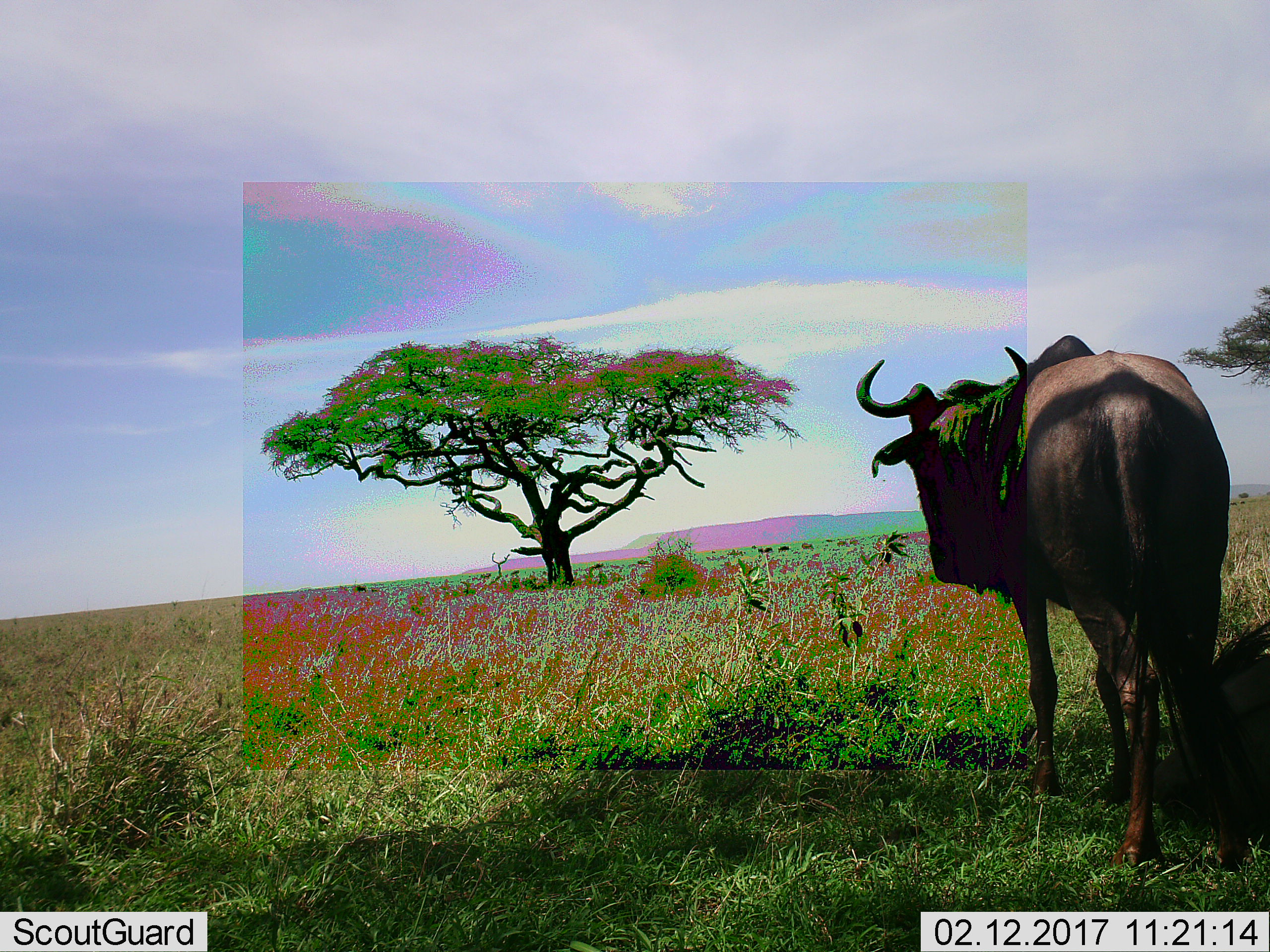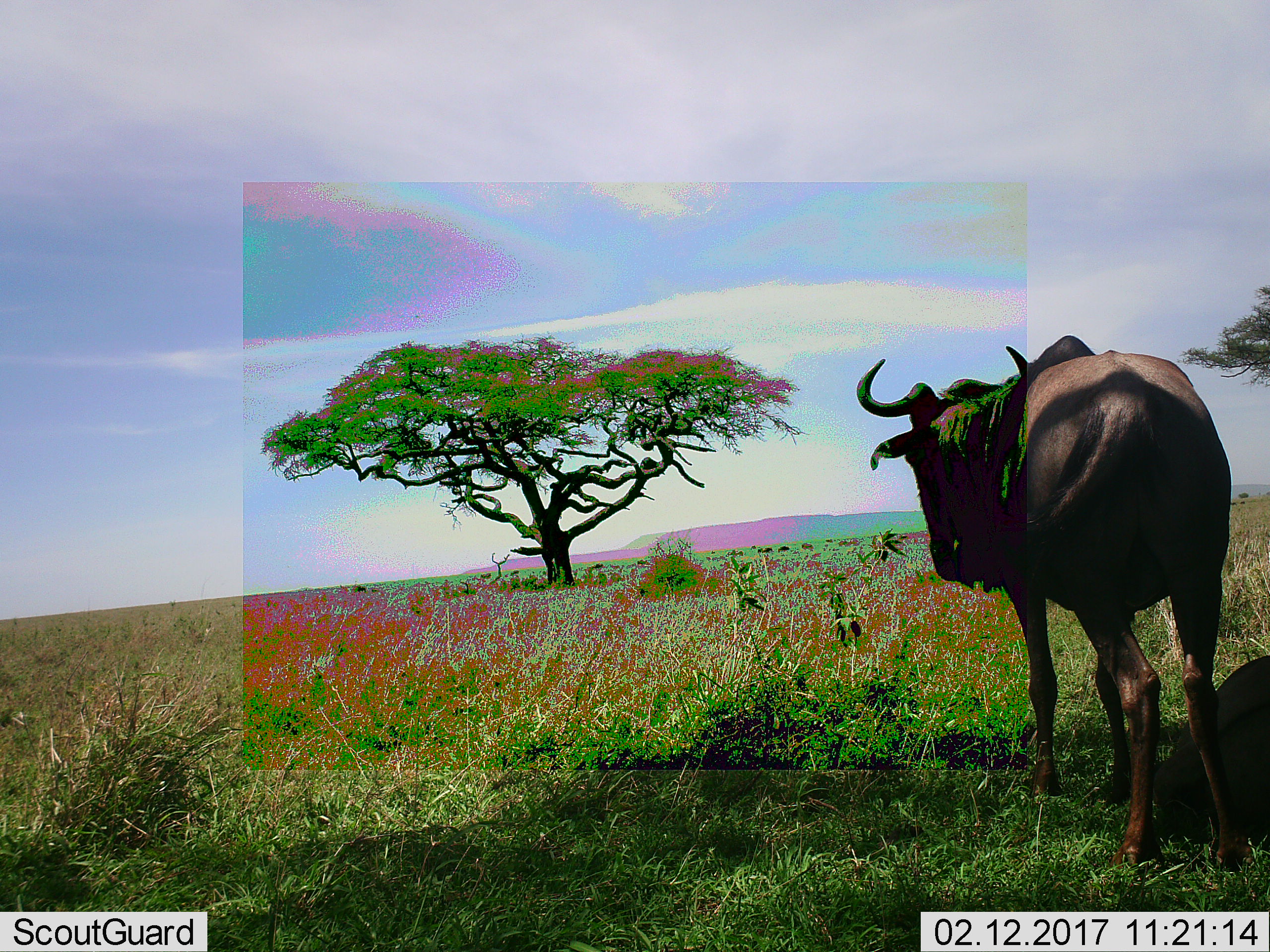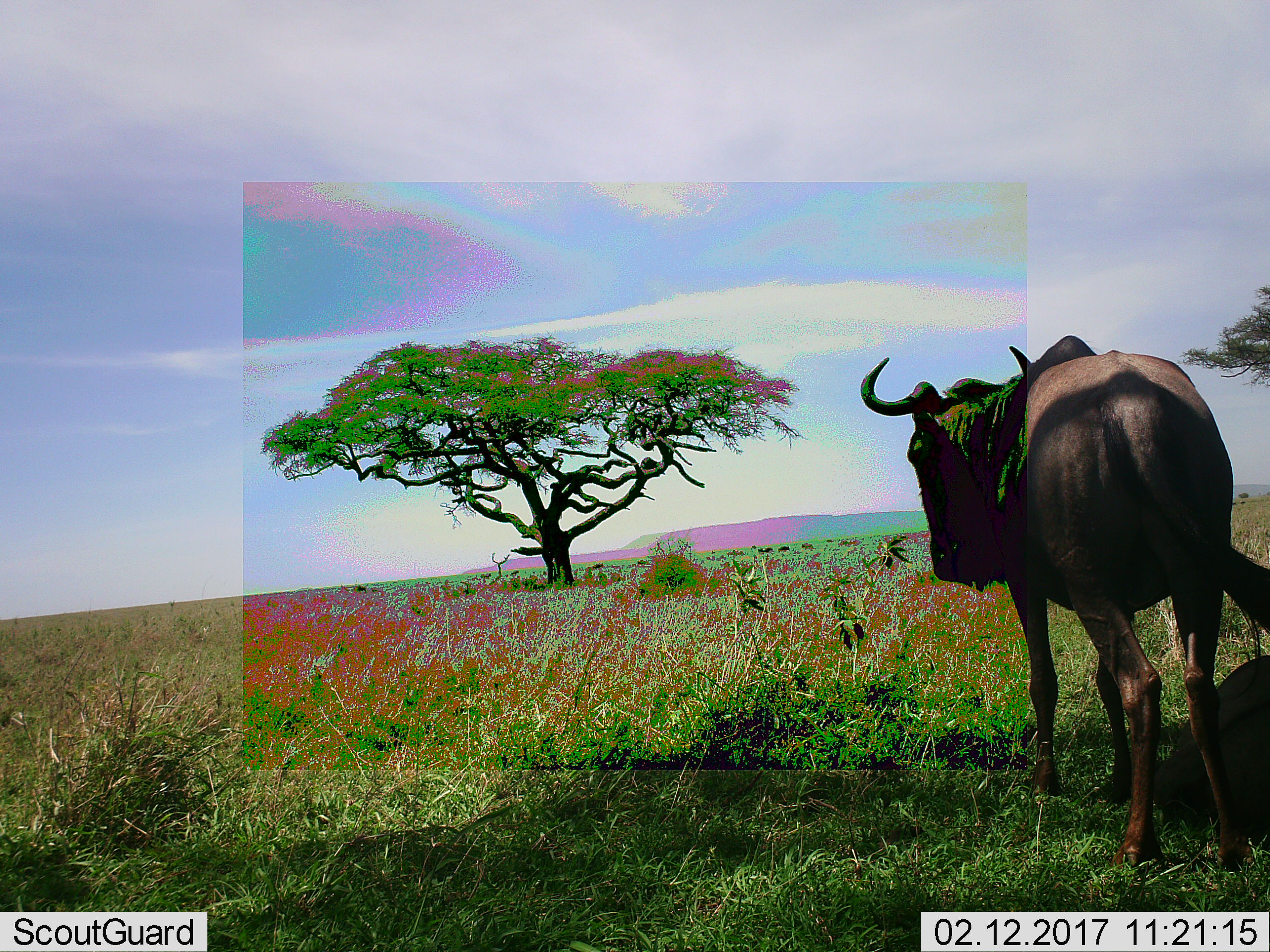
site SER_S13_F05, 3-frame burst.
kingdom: Animalia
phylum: Chordata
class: Mammalia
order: Artiodactyla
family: Bovidae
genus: Connochaetes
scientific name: Connochaetes taurinus taurinus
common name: blue wildebeest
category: wildebeestblue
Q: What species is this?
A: Wildebeestblue (blue wildebeest) (Connochaetes taurinus taurinus).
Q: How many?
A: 1.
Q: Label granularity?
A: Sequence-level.